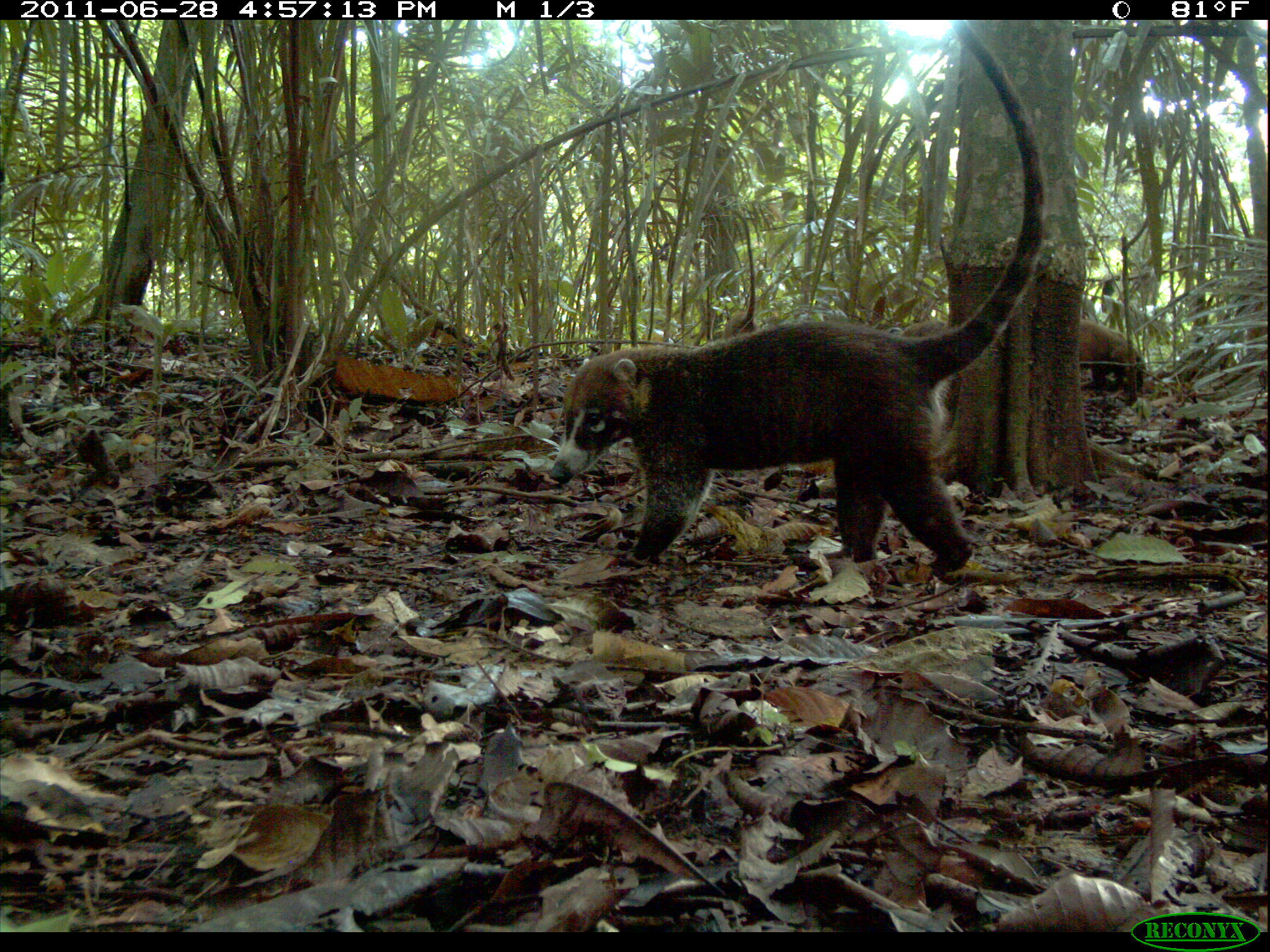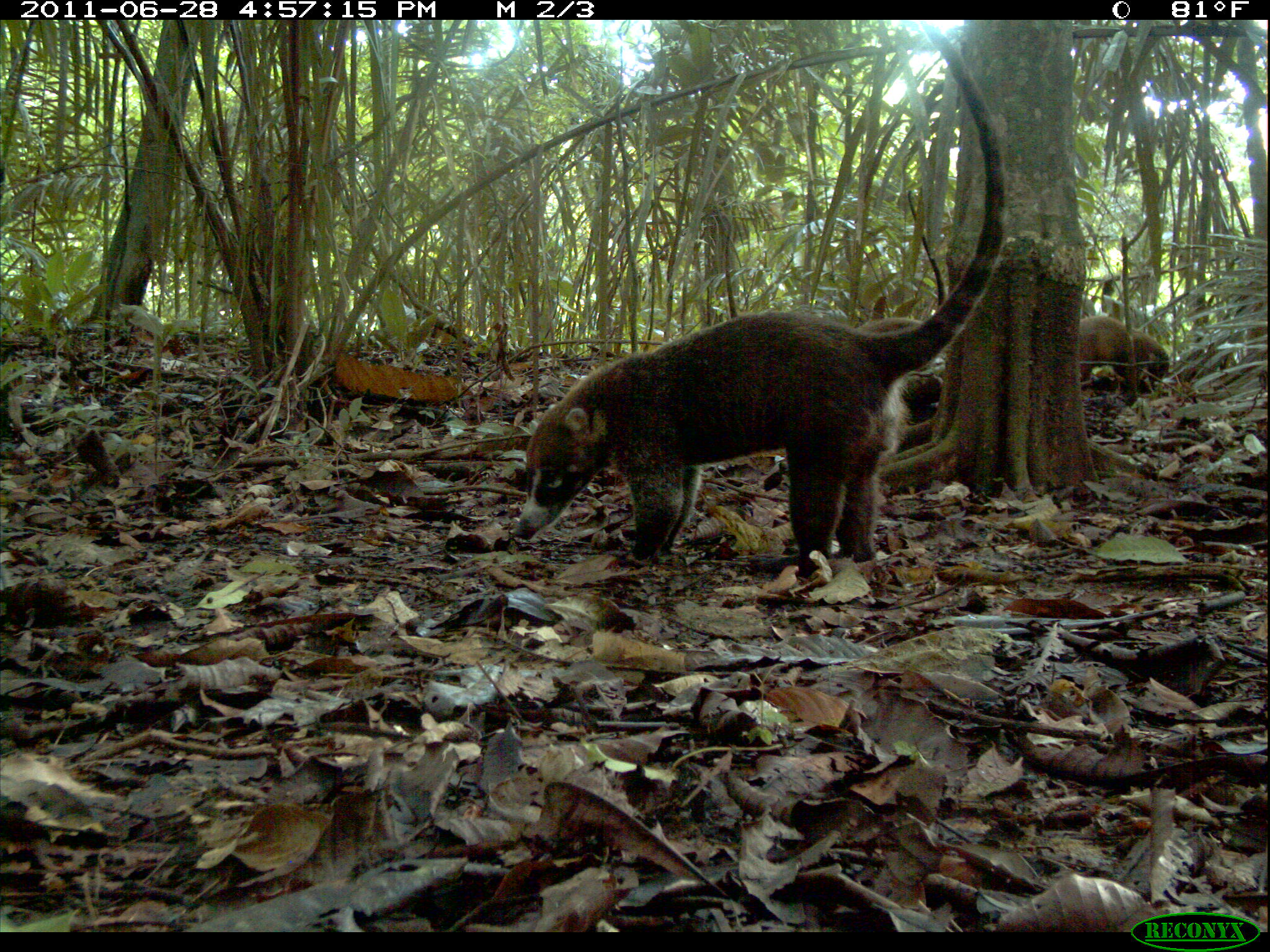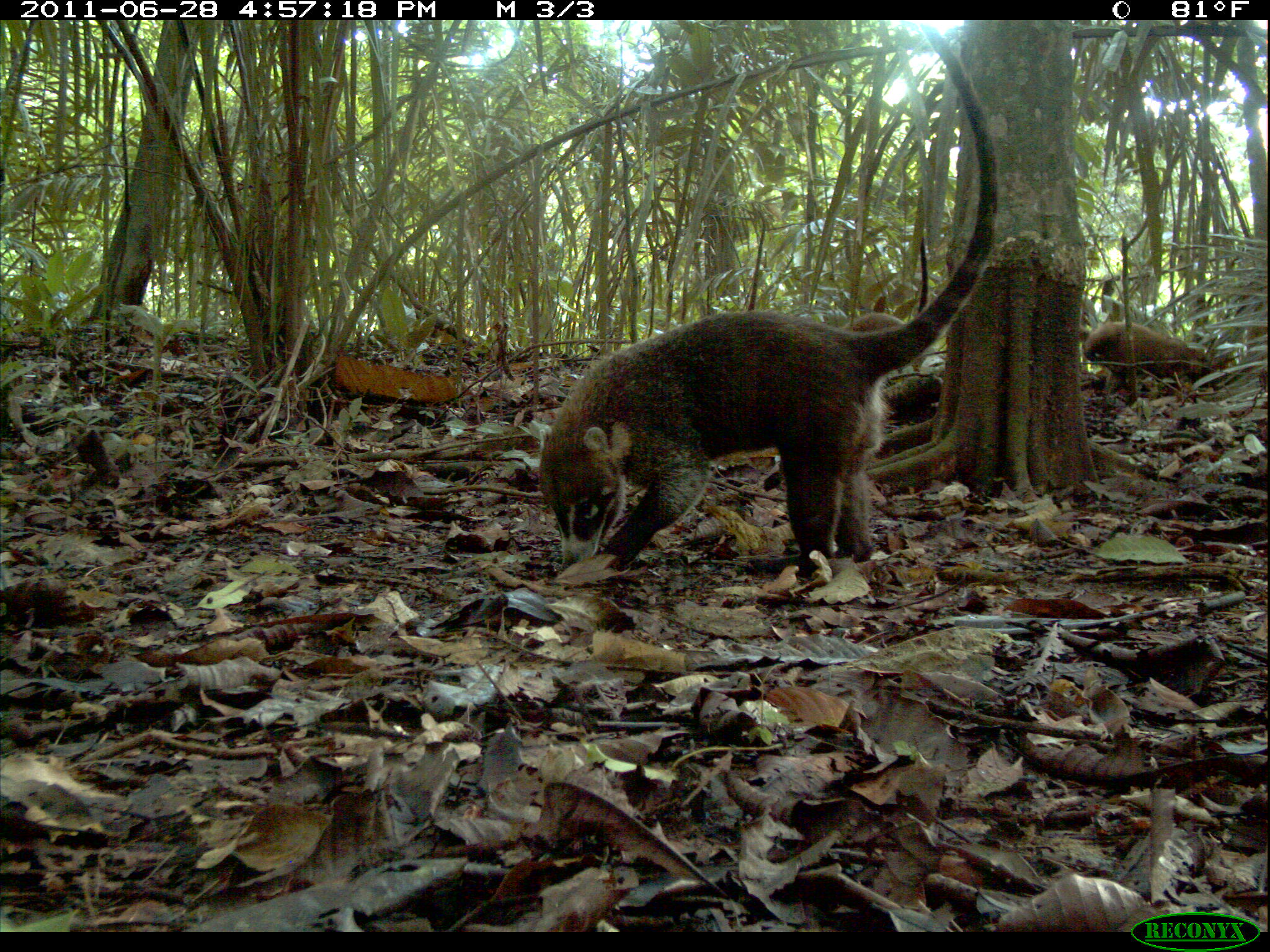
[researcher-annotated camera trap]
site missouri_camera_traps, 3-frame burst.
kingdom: Animalia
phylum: Chordata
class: Mammalia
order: Carnivora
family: Procyonidae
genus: Nasua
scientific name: Nasua narica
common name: white-nosed coati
White-nosed coati (Nasua narica). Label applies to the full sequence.